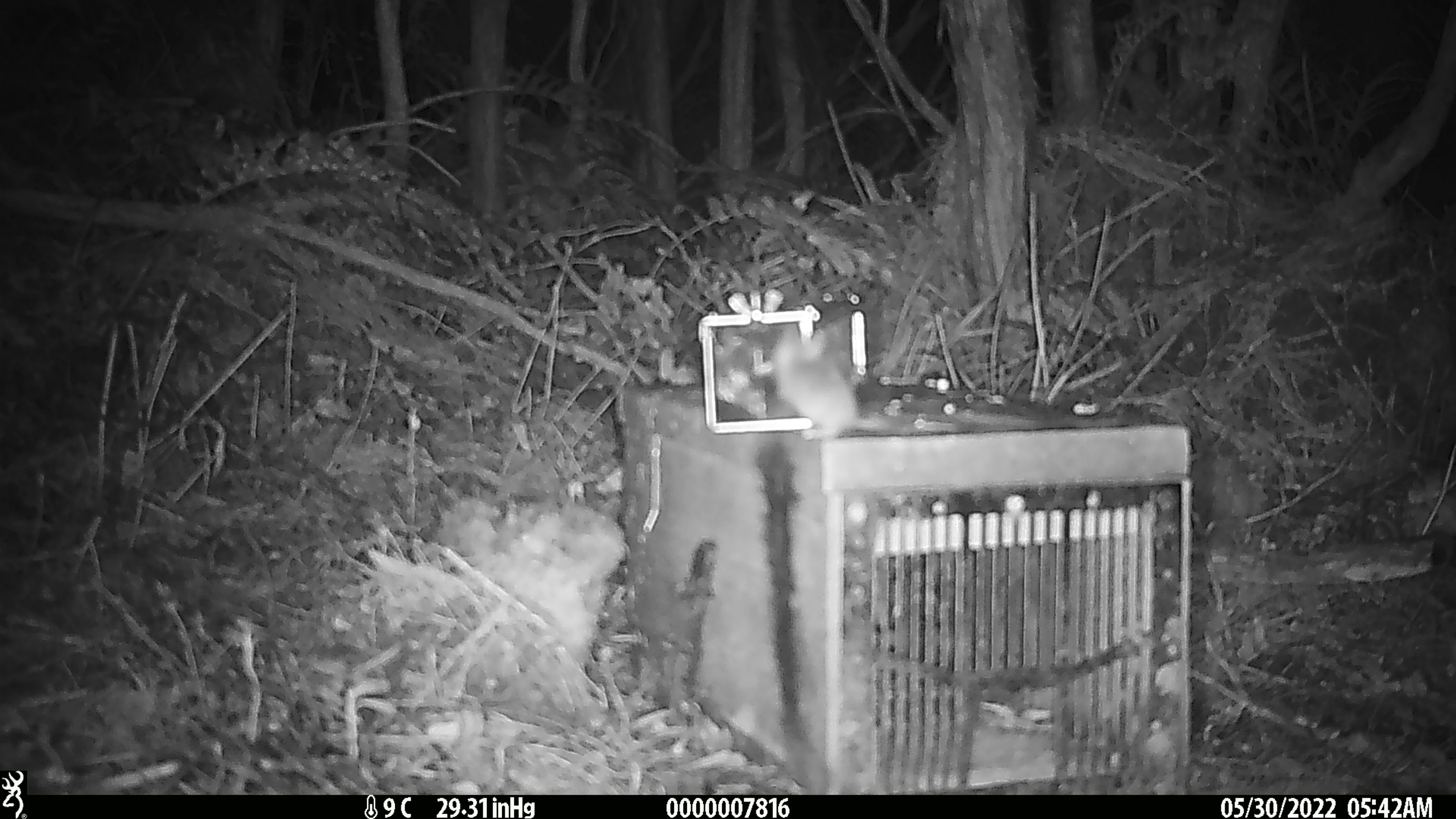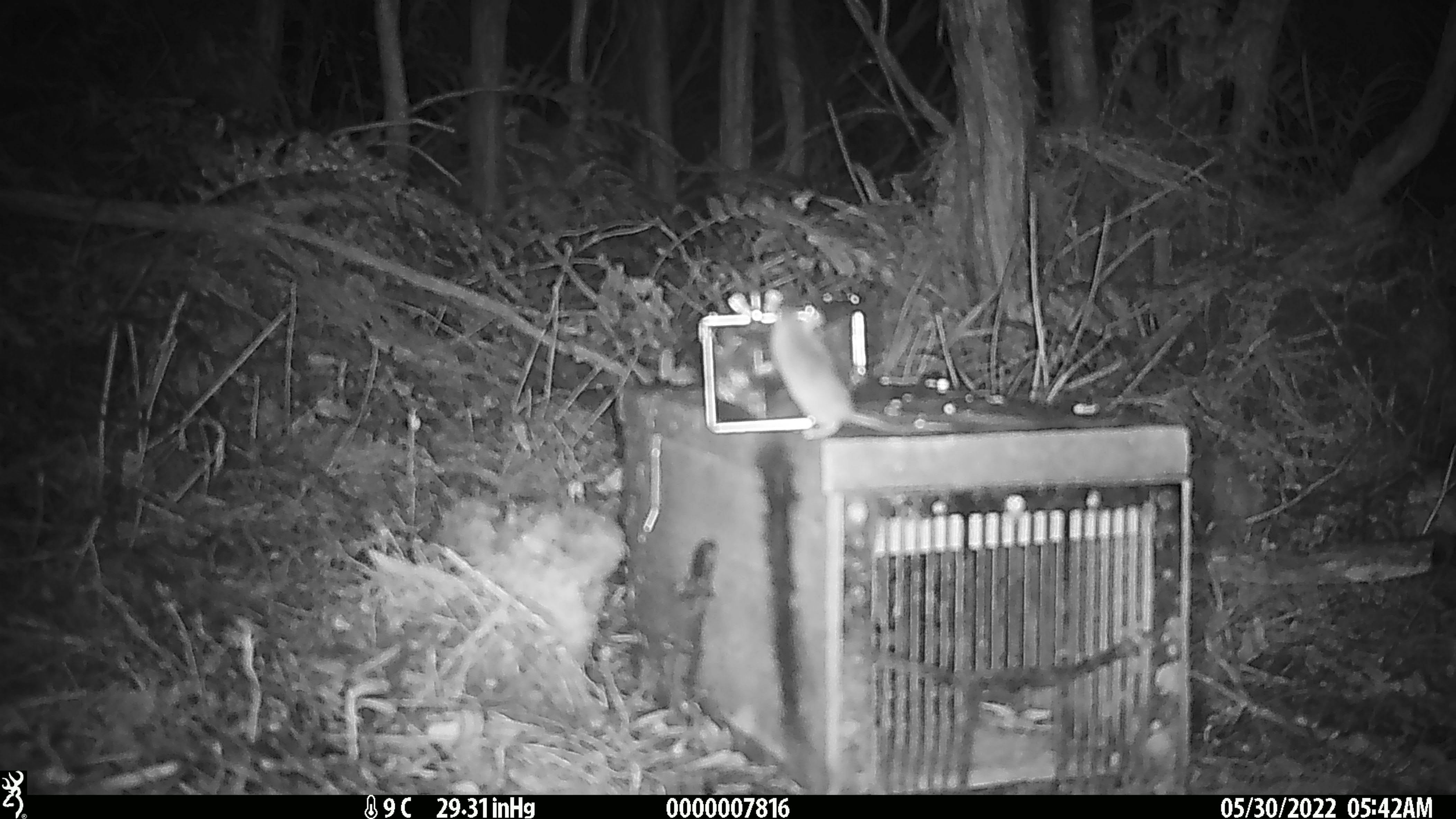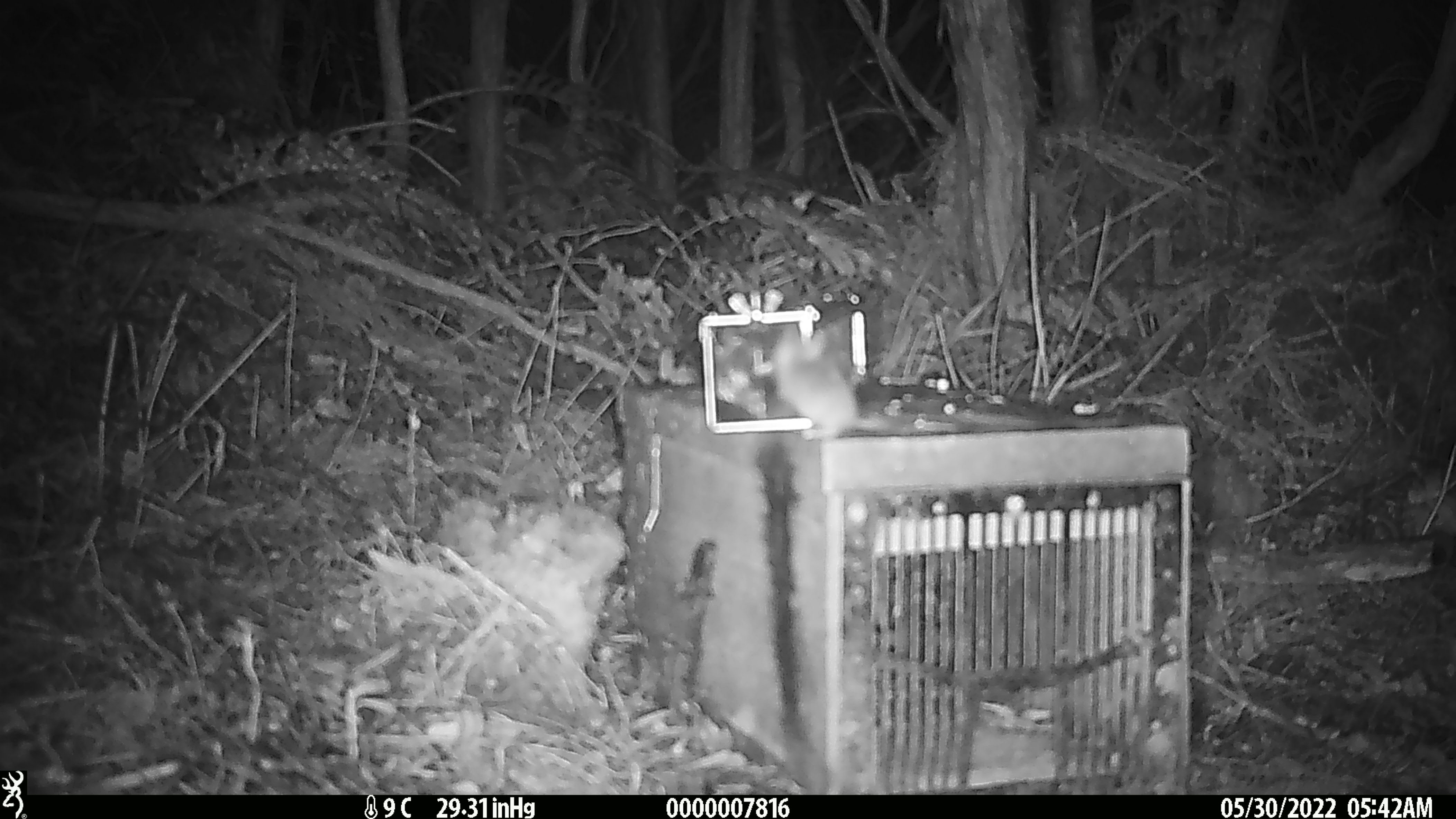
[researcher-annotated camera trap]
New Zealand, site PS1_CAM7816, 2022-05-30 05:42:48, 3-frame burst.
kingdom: Animalia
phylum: Chordata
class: Mammalia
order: Rodentia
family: Muridae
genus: Mus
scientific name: Mus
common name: mouse